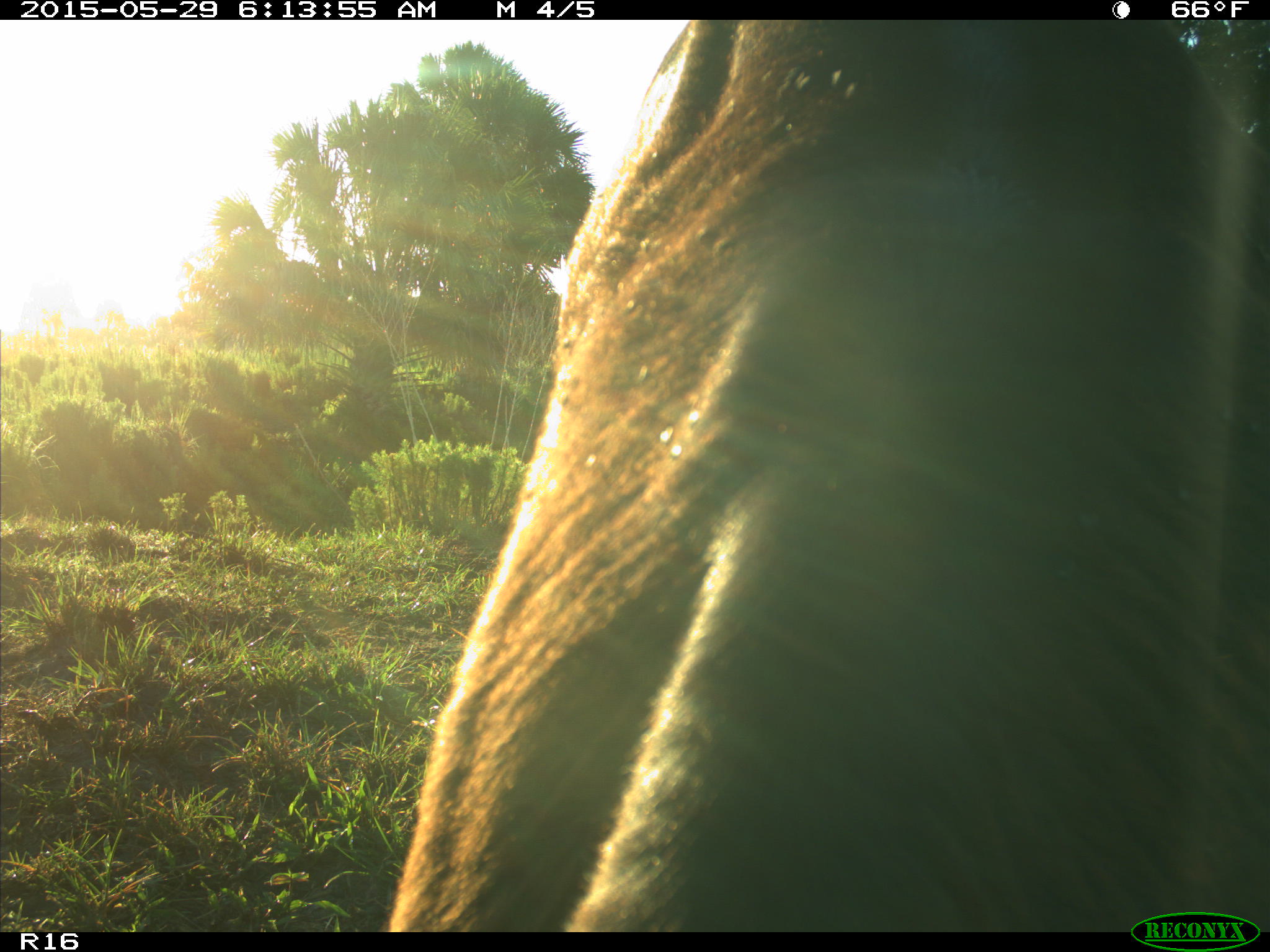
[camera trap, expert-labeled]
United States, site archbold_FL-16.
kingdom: Animalia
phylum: Chordata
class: Mammalia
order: Artiodactyla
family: Bovidae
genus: Bos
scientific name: Bos taurus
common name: domestic cow